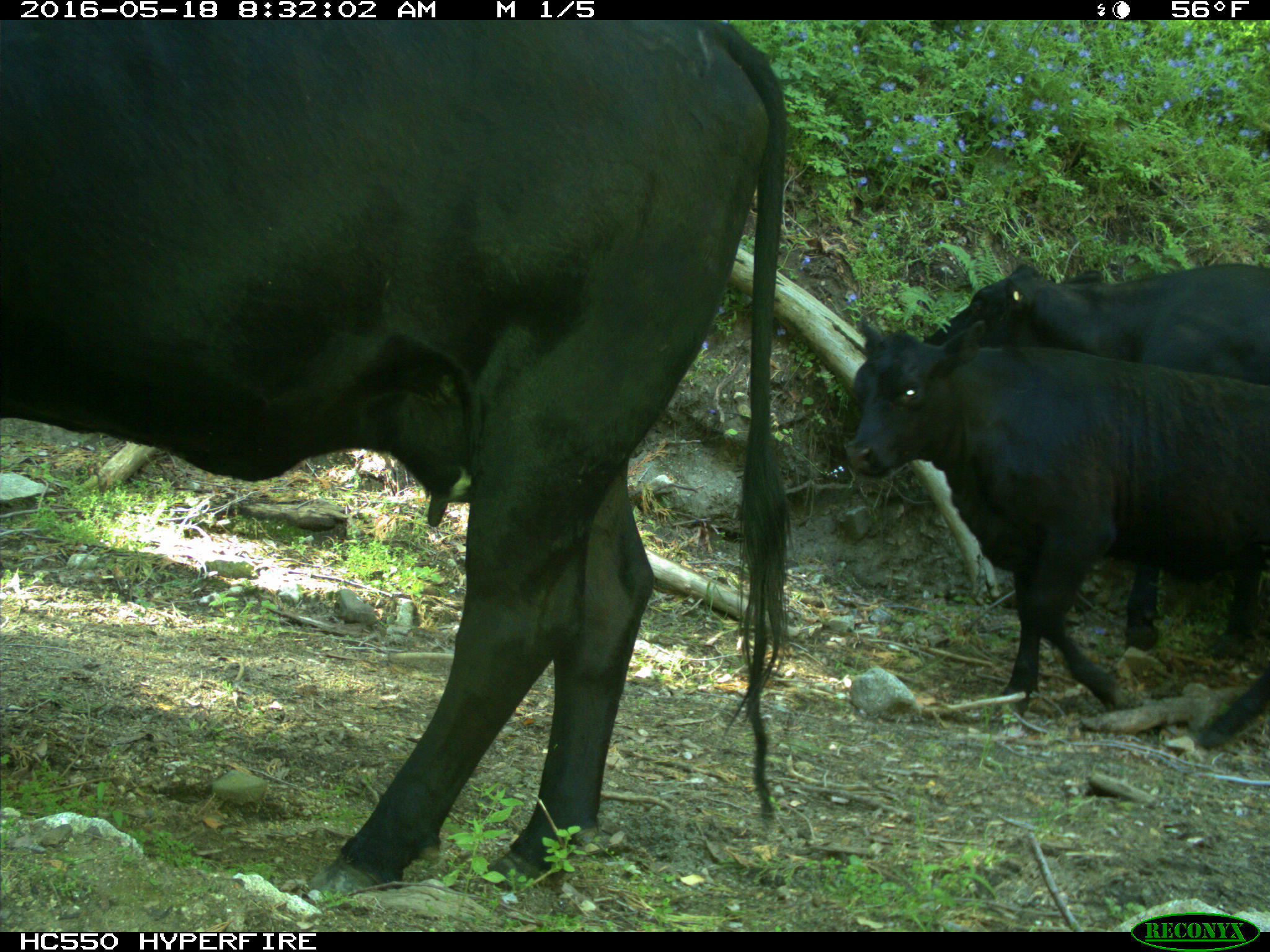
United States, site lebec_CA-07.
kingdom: Animalia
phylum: Chordata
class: Mammalia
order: Artiodactyla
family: Bovidae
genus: Bos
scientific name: Bos taurus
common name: domestic cow